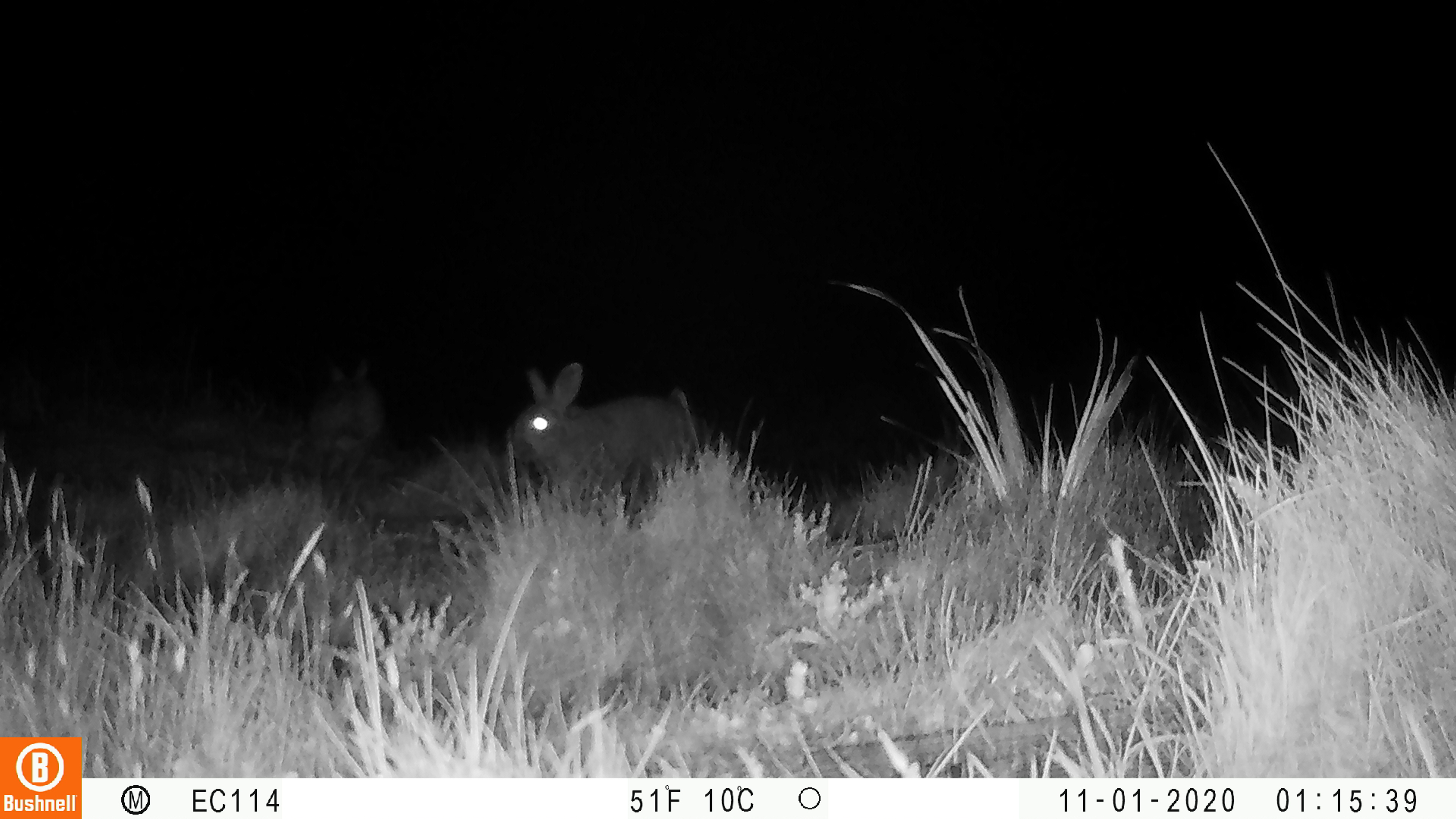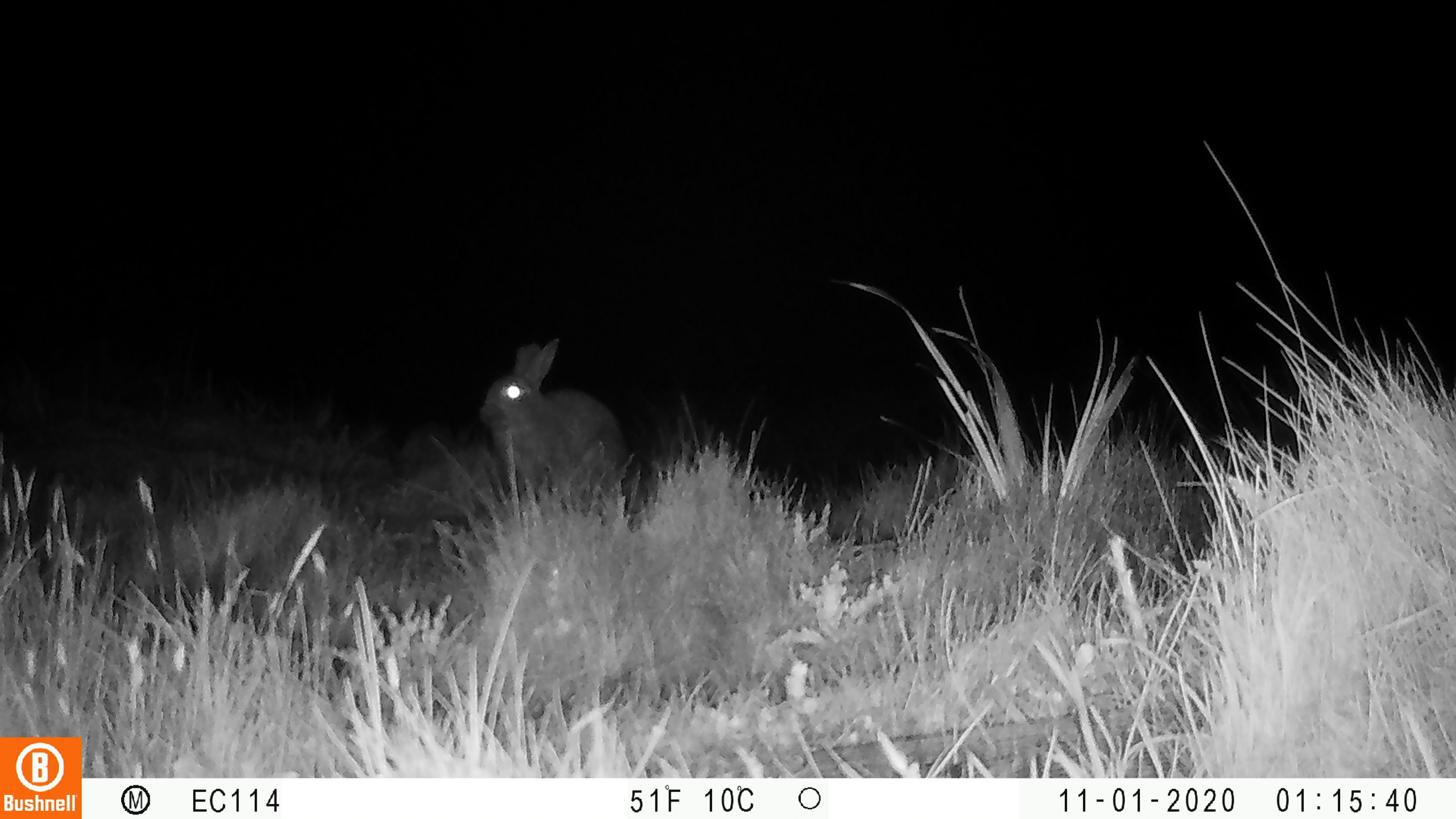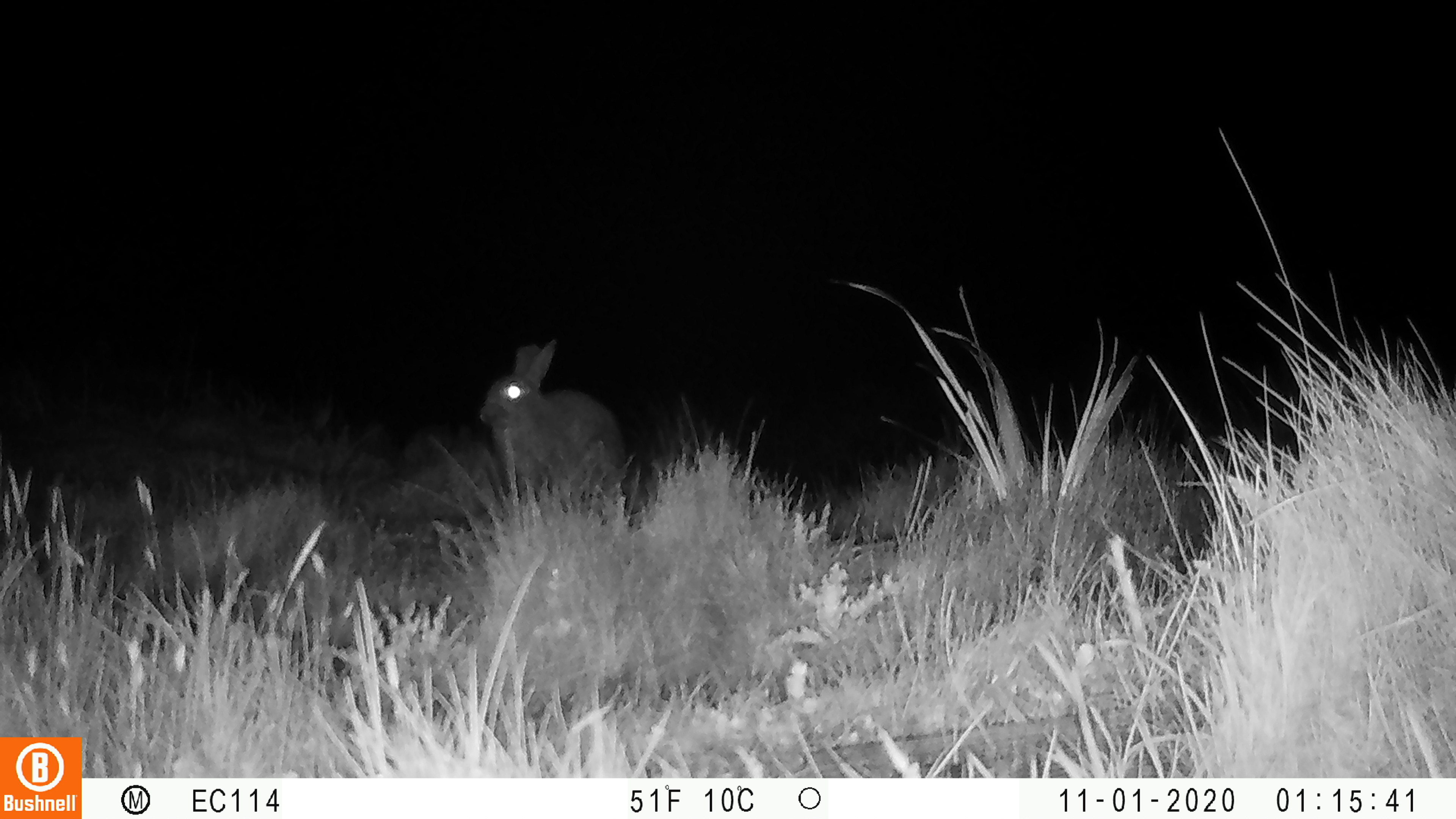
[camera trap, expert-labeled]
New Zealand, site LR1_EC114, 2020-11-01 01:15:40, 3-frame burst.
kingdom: Animalia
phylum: Chordata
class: Mammalia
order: Lagomorpha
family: Leporidae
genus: Oryctolagus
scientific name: Oryctolagus cuniculus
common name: european rabbit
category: rabbit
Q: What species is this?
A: Rabbit (european rabbit) (Oryctolagus cuniculus).